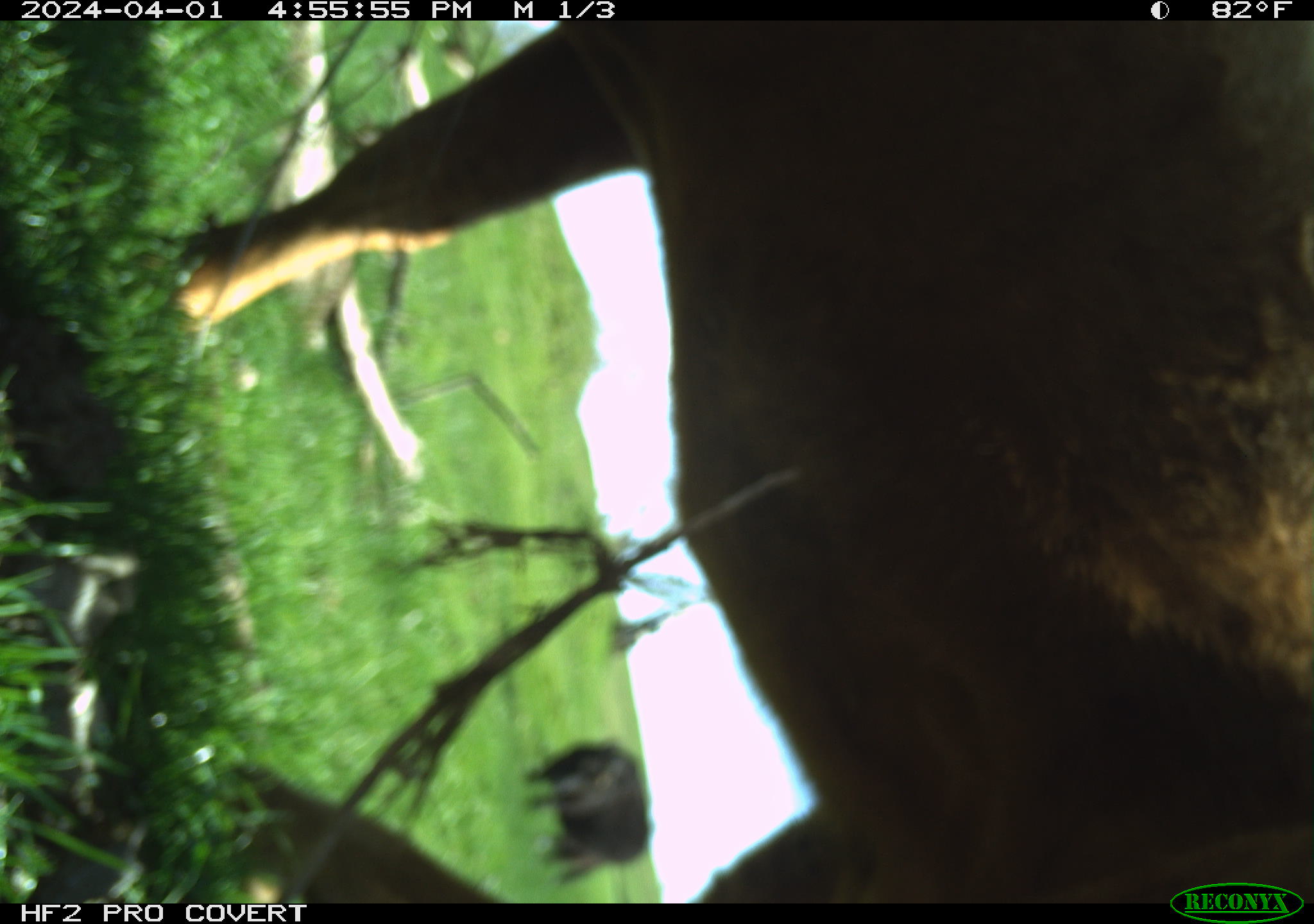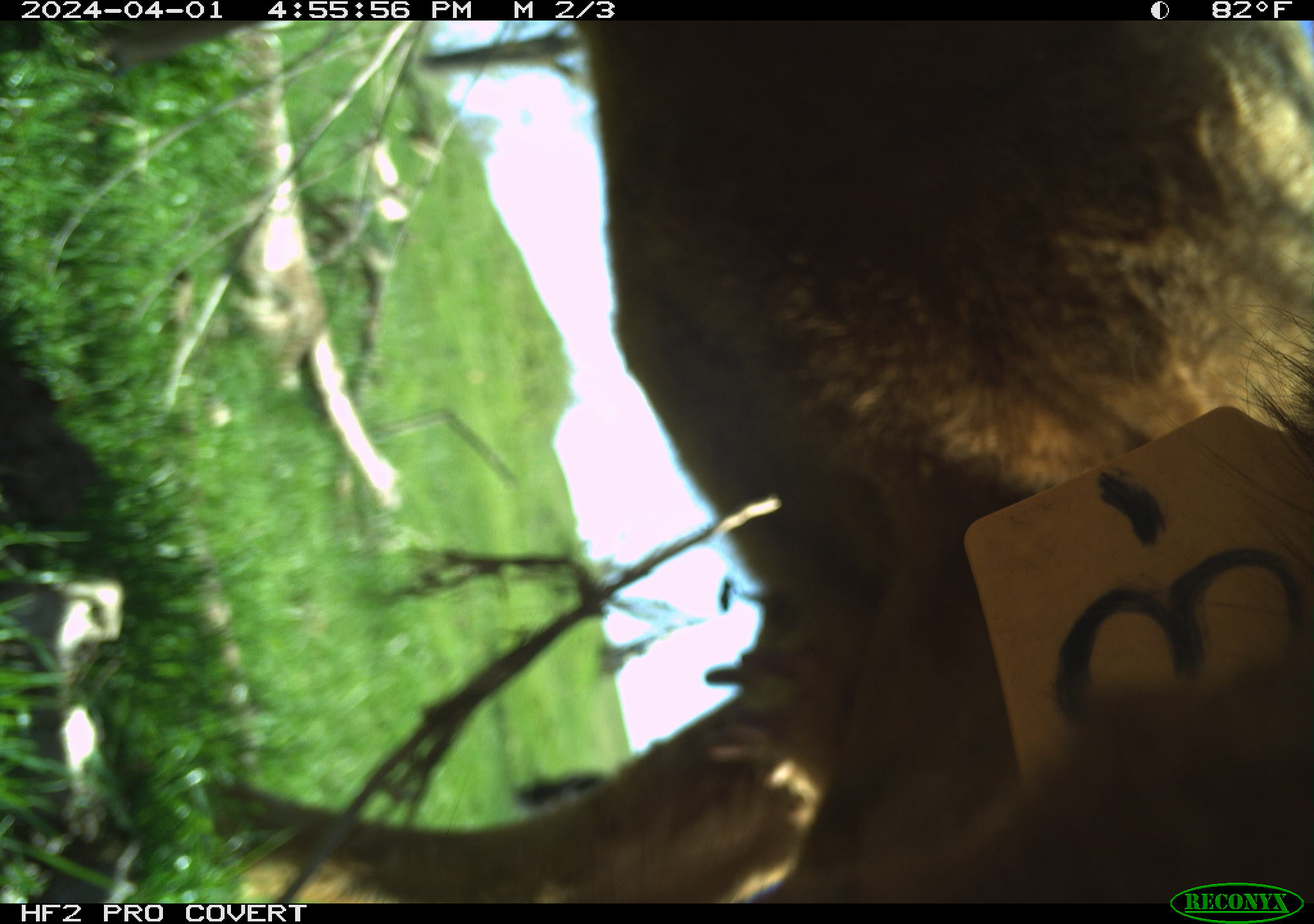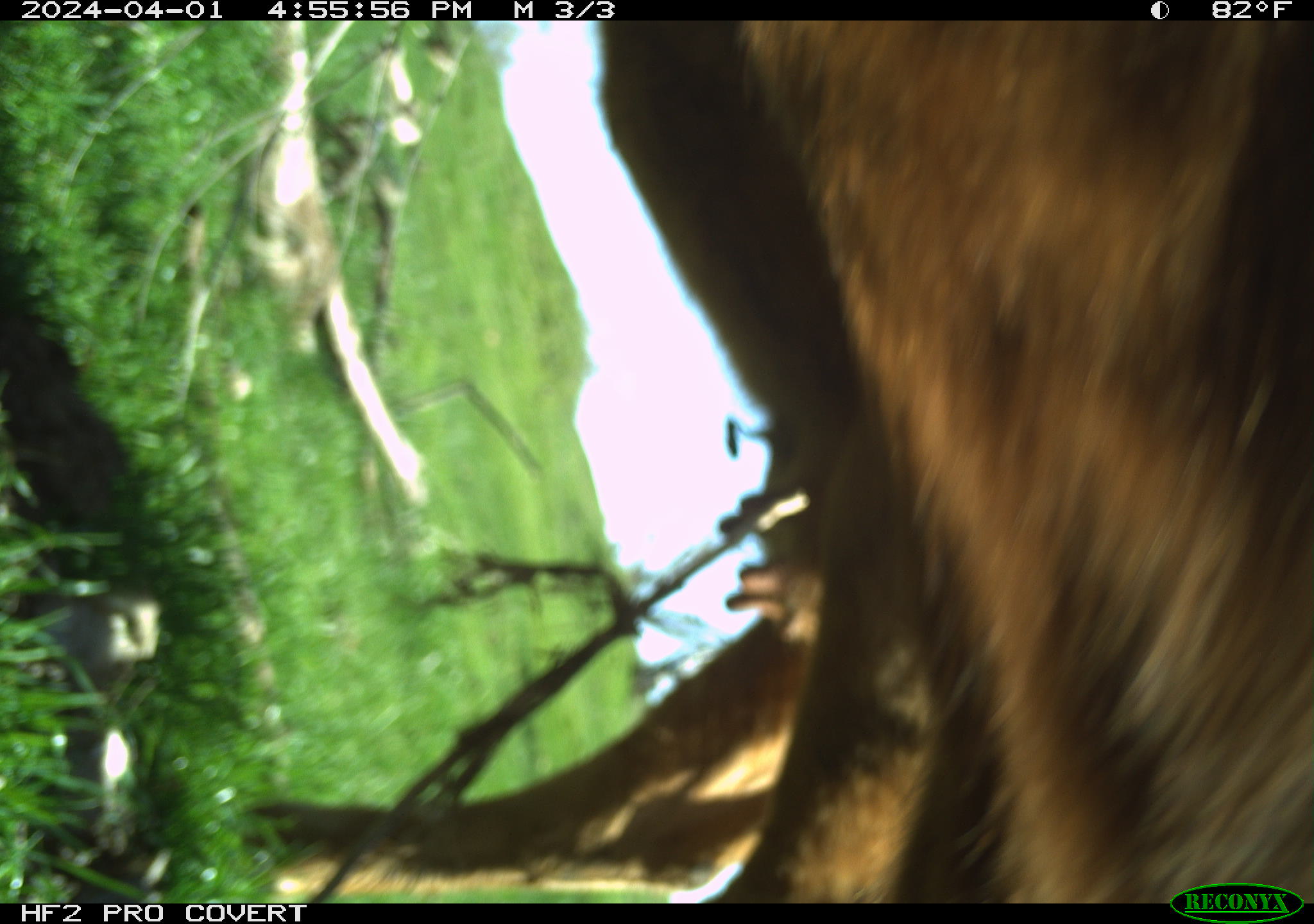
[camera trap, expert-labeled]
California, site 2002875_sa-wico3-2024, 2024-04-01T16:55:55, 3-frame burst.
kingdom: Animalia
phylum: Chordata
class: Mammalia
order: Artiodactyla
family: Bovidae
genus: Bos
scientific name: Bos taurus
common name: domestic cattle